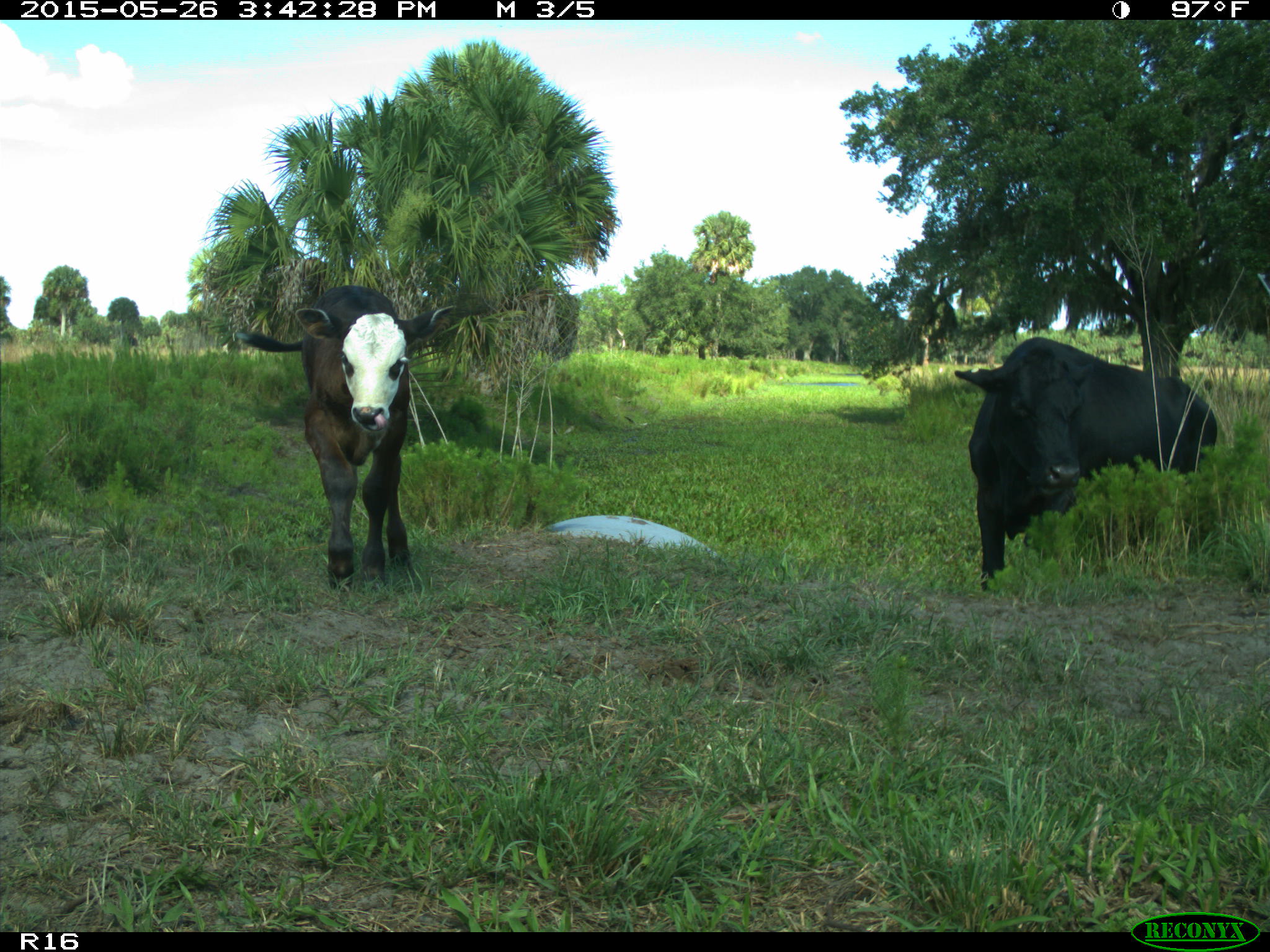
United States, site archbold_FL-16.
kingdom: Animalia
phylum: Chordata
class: Mammalia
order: Artiodactyla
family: Bovidae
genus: Bos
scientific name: Bos taurus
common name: domestic cow